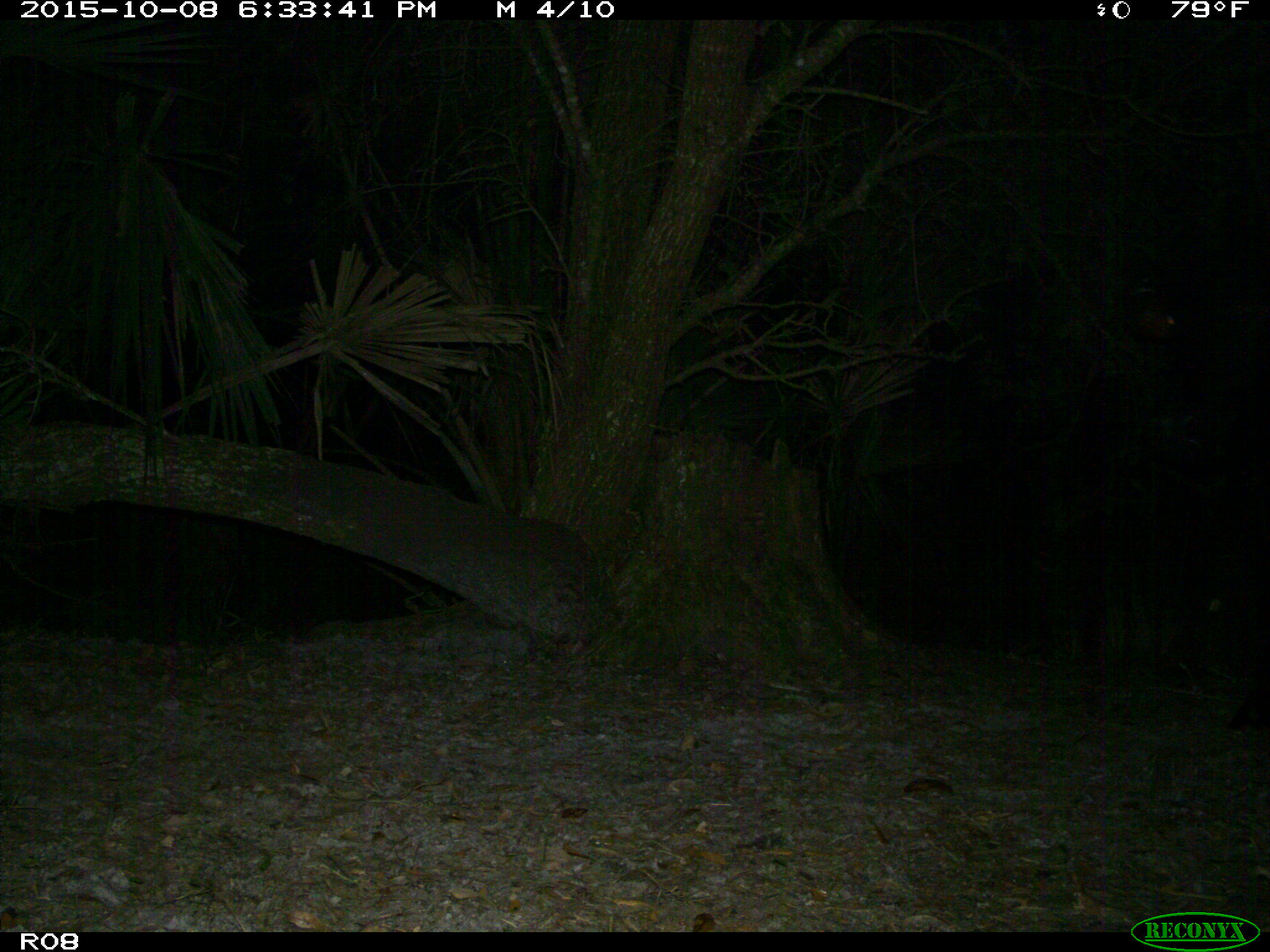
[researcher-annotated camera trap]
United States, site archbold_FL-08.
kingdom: Animalia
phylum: Chordata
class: Mammalia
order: Artiodactyla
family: Bovidae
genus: Bos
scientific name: Bos taurus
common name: domestic cow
Bos taurus (domestic cow).